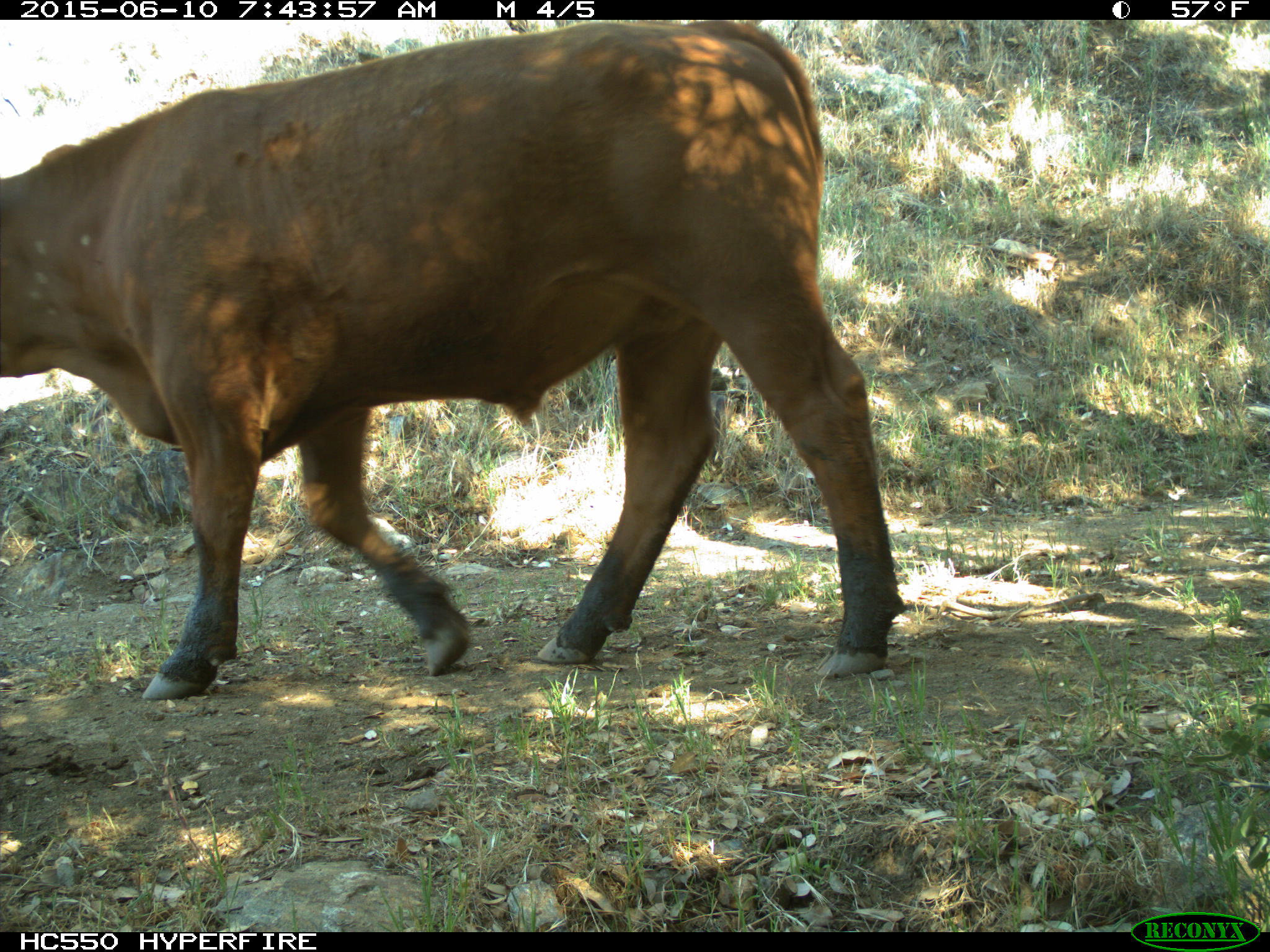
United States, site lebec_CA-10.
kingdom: Animalia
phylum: Chordata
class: Mammalia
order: Artiodactyla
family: Bovidae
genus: Bos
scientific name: Bos taurus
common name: domestic cow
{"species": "Bos taurus (domestic cow)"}